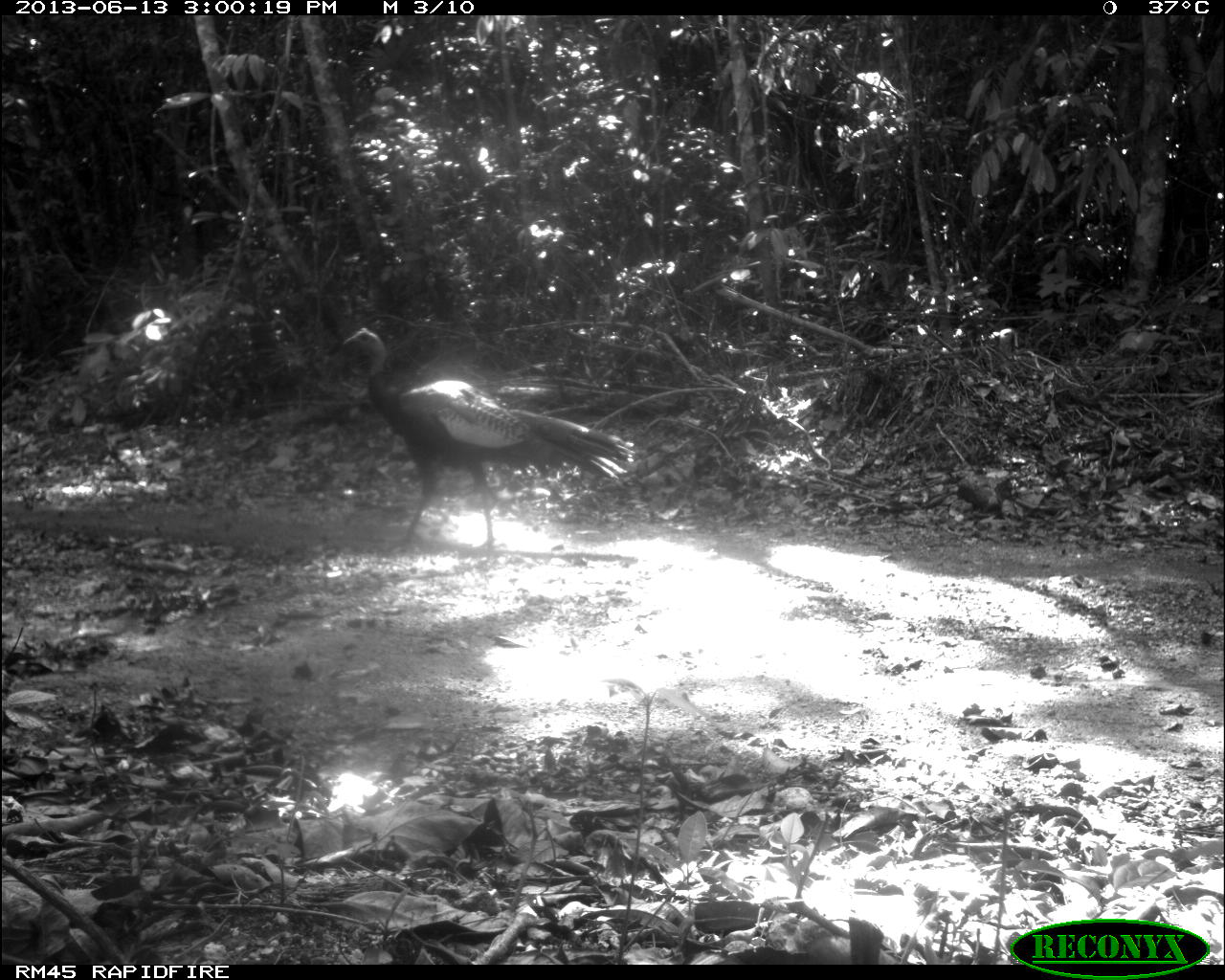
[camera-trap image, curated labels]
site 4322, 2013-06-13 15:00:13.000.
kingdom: Animalia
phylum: Chordata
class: Aves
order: Galliformes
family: Phasianidae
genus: Meleagris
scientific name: Meleagris ocellata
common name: ocellated turkey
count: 1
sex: male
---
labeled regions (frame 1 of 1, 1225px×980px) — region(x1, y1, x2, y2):
meleagris ocellata: region(343, 327, 634, 556)